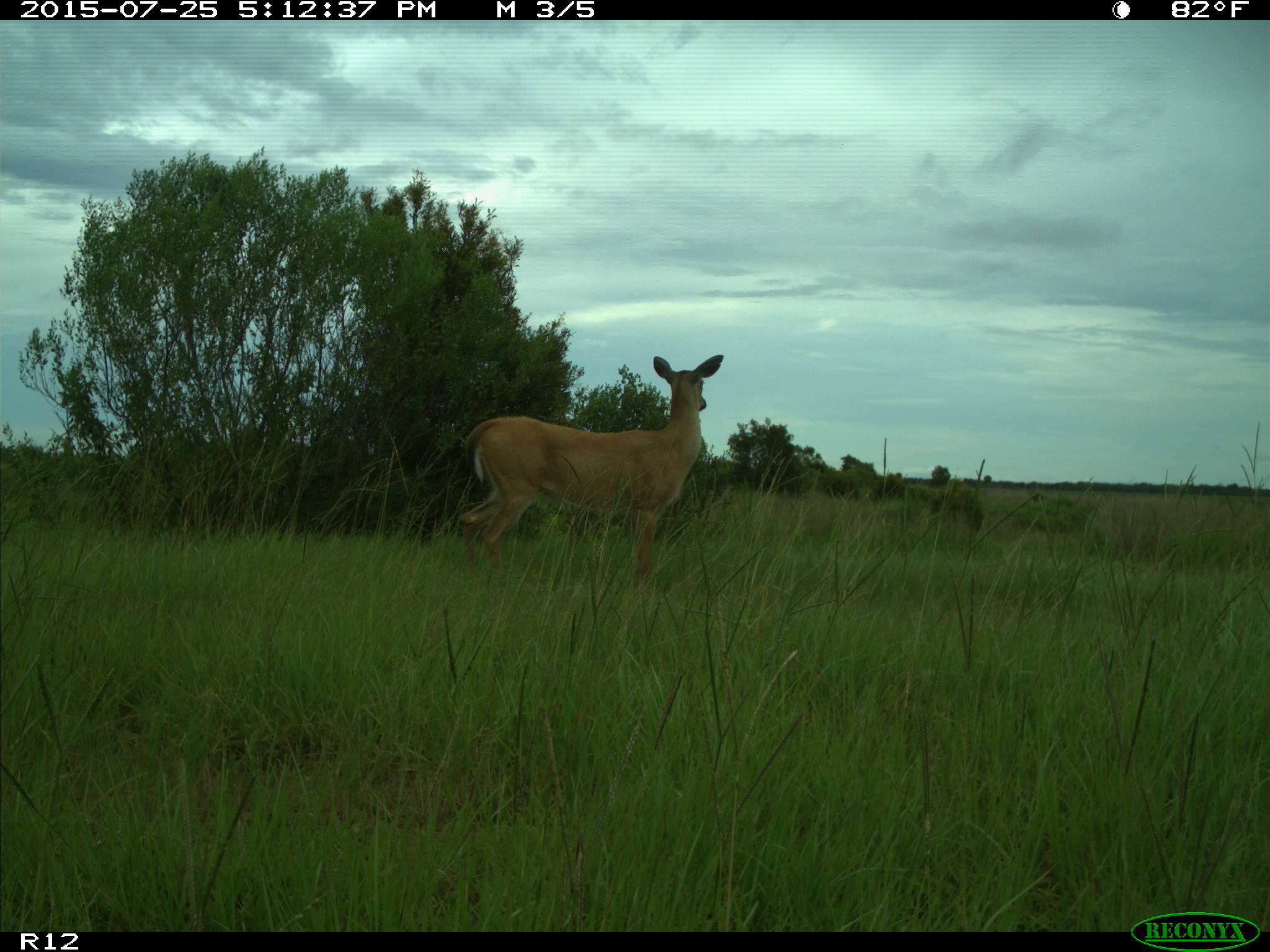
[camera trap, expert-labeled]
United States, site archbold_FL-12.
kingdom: Animalia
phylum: Chordata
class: Mammalia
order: Artiodactyla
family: Cervidae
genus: Odocoileus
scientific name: Odocoileus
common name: deer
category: unidentified deer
Unidentified deer (deer) (Odocoileus).